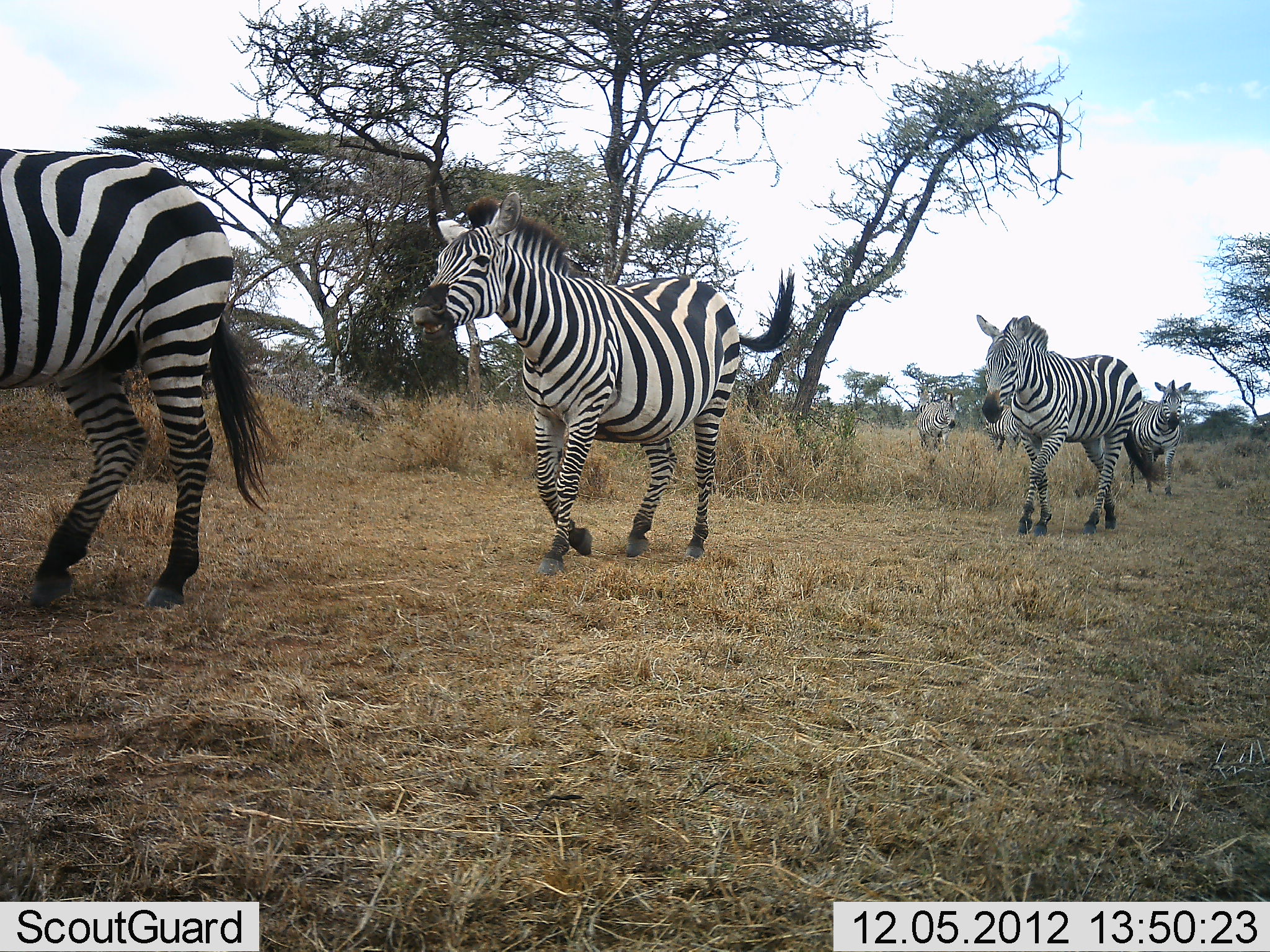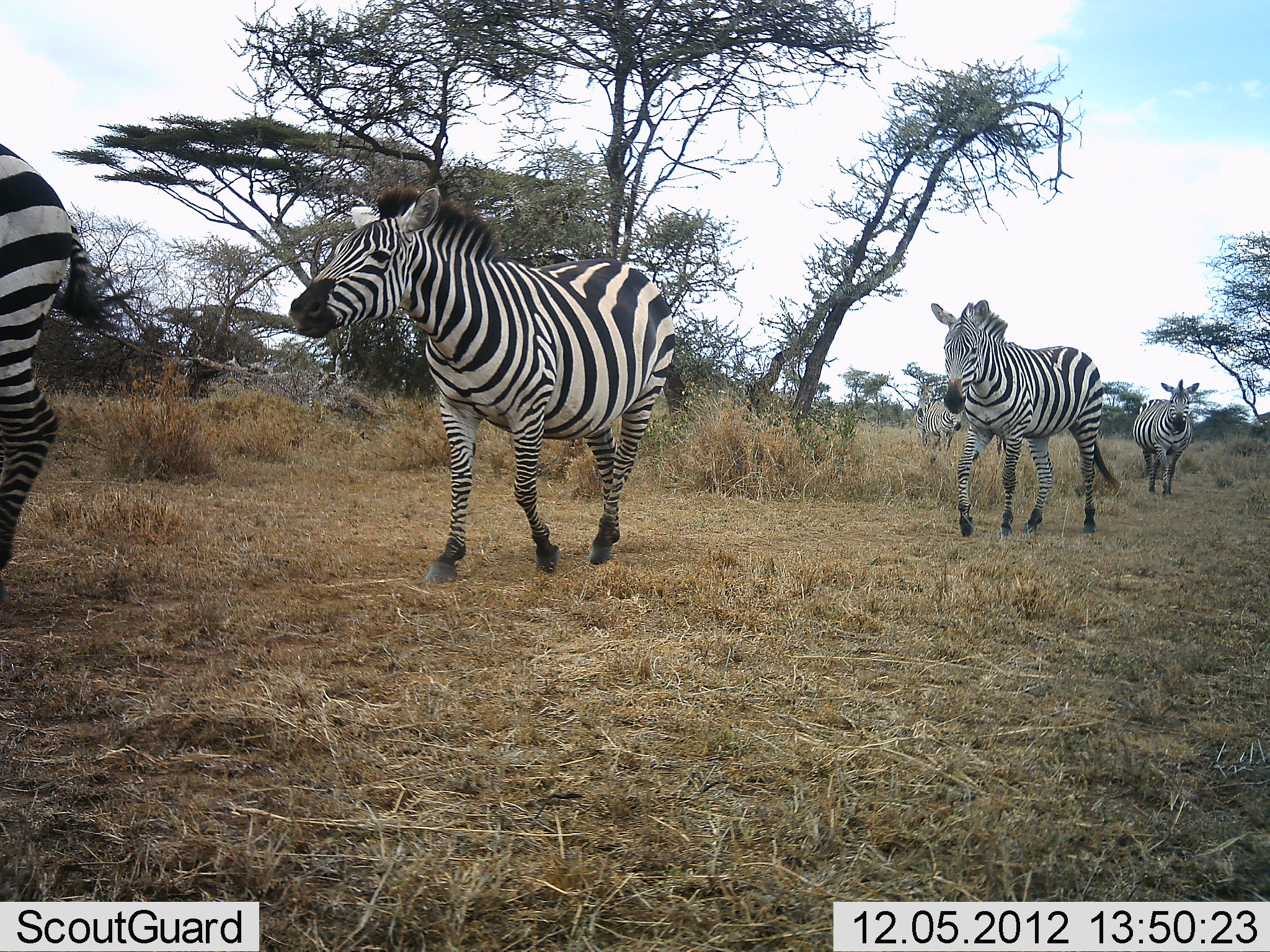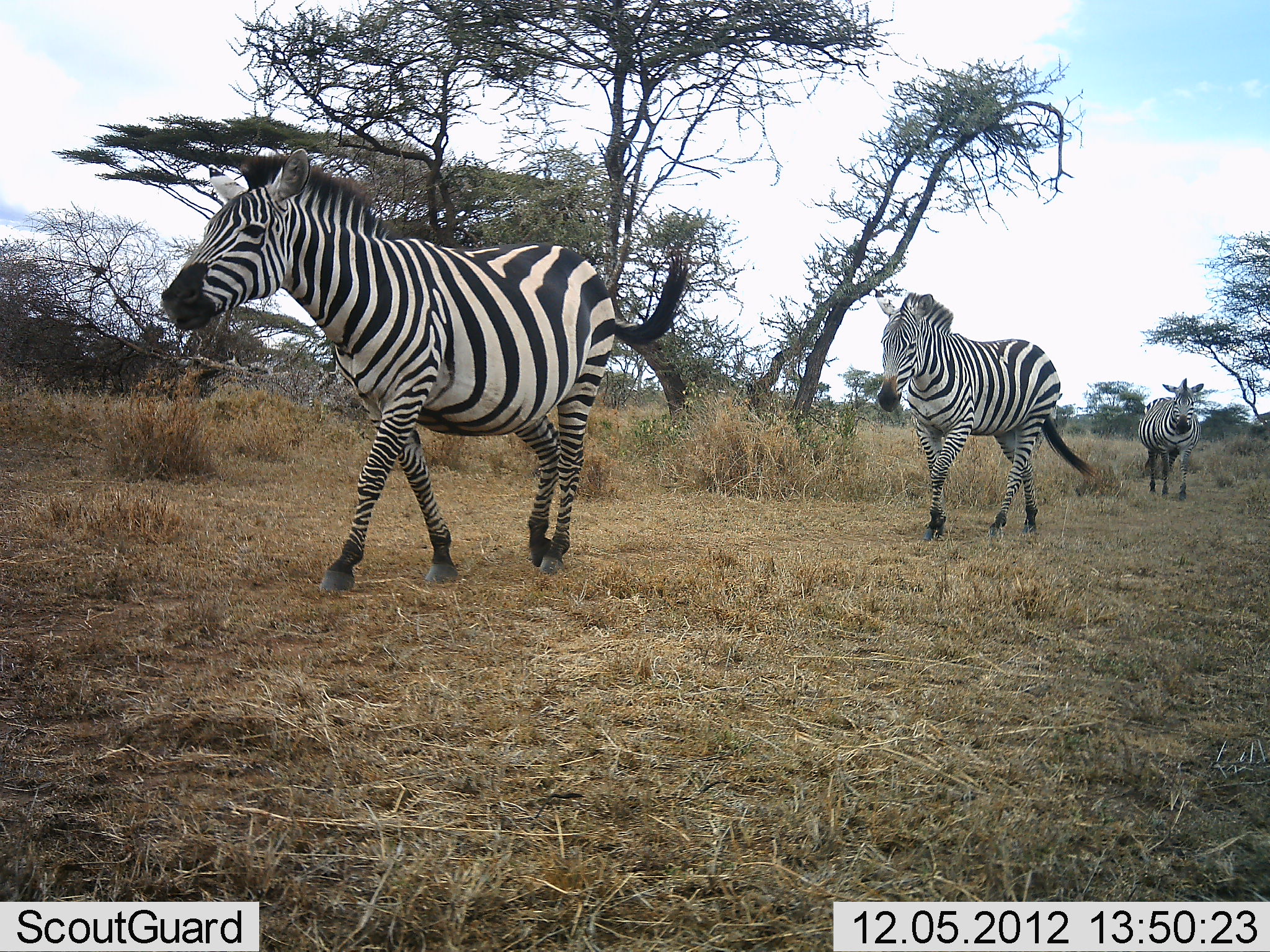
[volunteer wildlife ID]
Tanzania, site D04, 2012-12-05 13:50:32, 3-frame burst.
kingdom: Animalia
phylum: Chordata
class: Mammalia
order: Perissodactyla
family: Equidae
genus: Equus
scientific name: Equus quagga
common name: plains zebra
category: zebra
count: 5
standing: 6%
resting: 6%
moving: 100%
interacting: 0%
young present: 0%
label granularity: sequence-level